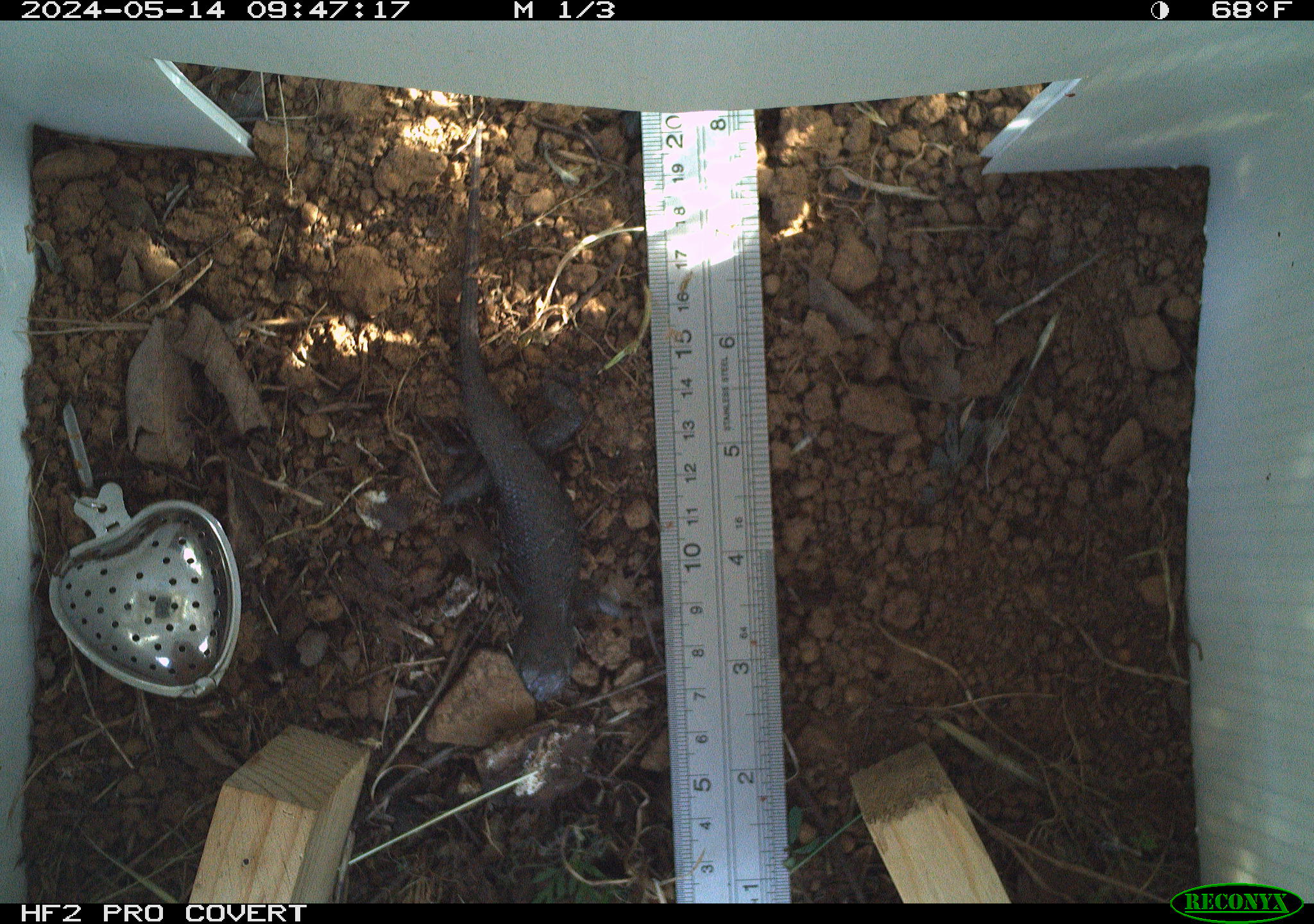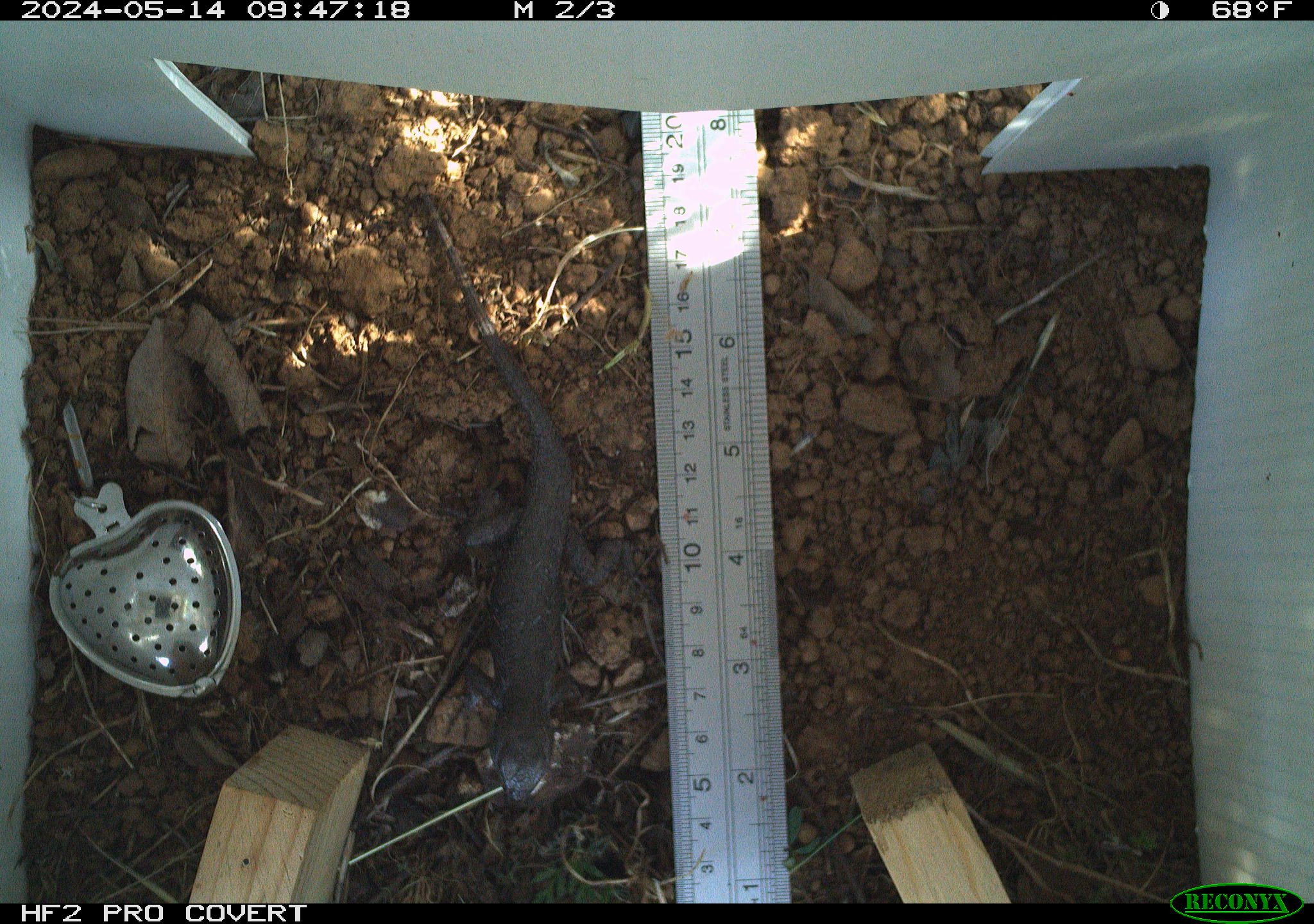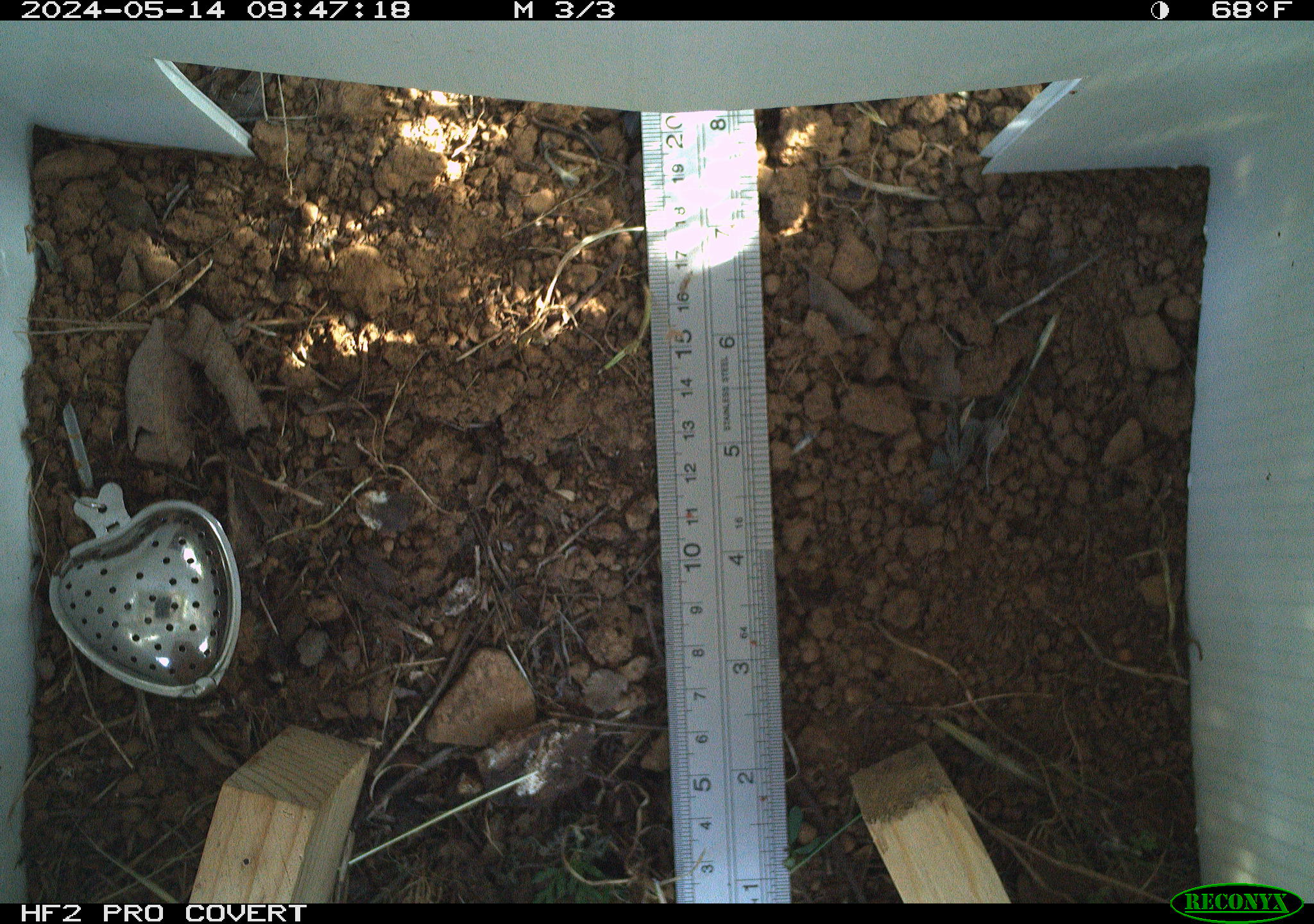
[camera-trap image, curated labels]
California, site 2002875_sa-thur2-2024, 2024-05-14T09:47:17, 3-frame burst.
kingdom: Animalia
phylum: Chordata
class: Reptilia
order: Squamata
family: Phrynosomatidae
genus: Sceloporus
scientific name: Sceloporus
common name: spiny lizards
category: sceloporus species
Sceloporus species (spiny lizards) (Sceloporus).